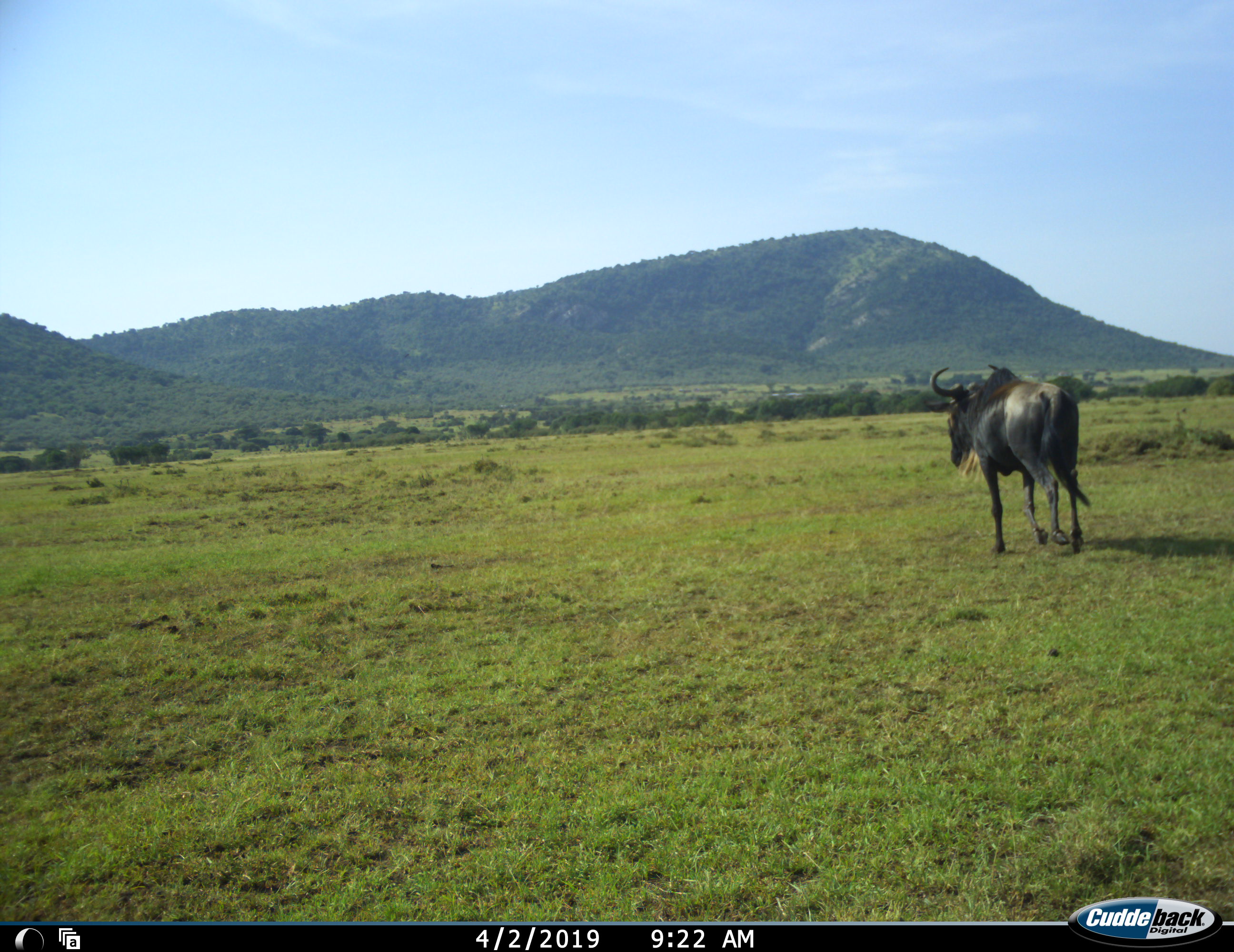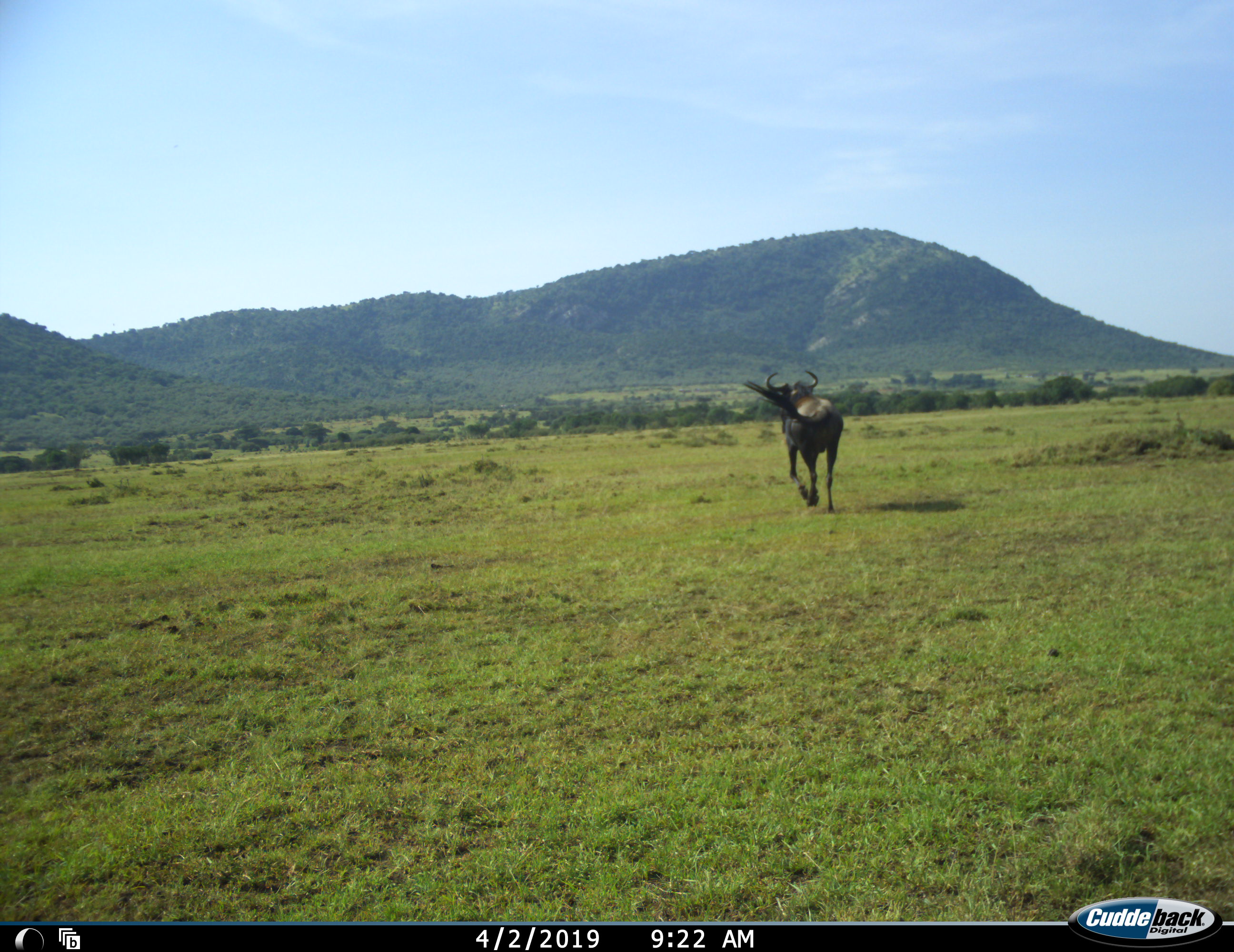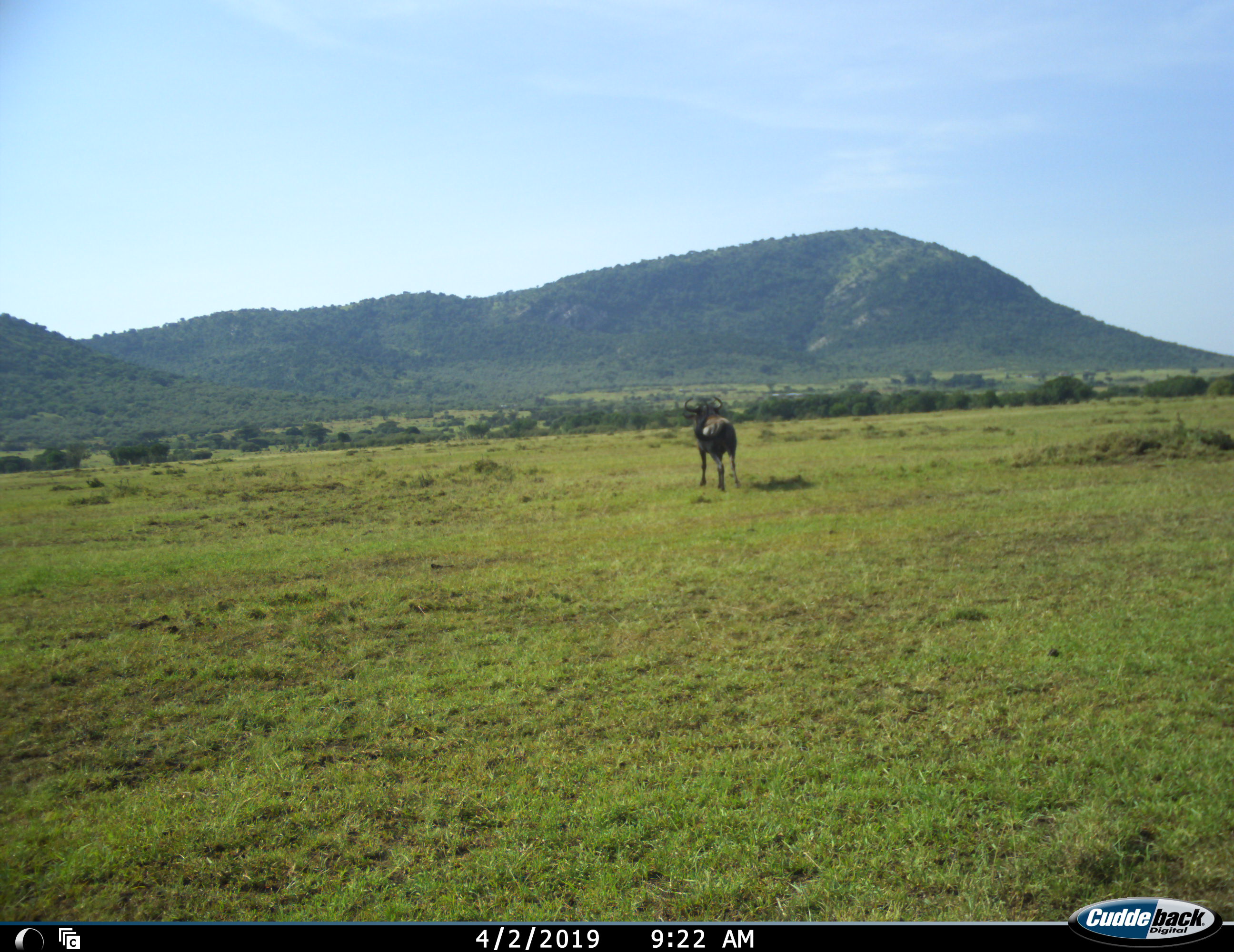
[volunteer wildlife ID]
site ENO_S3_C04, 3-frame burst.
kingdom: Animalia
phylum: Chordata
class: Mammalia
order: Artiodactyla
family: Bovidae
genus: Connochaetes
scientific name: Connochaetes taurinus taurinus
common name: blue wildebeest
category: wildebeestblue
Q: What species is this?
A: Wildebeestblue (blue wildebeest) (Connochaetes taurinus taurinus).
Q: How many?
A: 1.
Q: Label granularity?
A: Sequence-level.